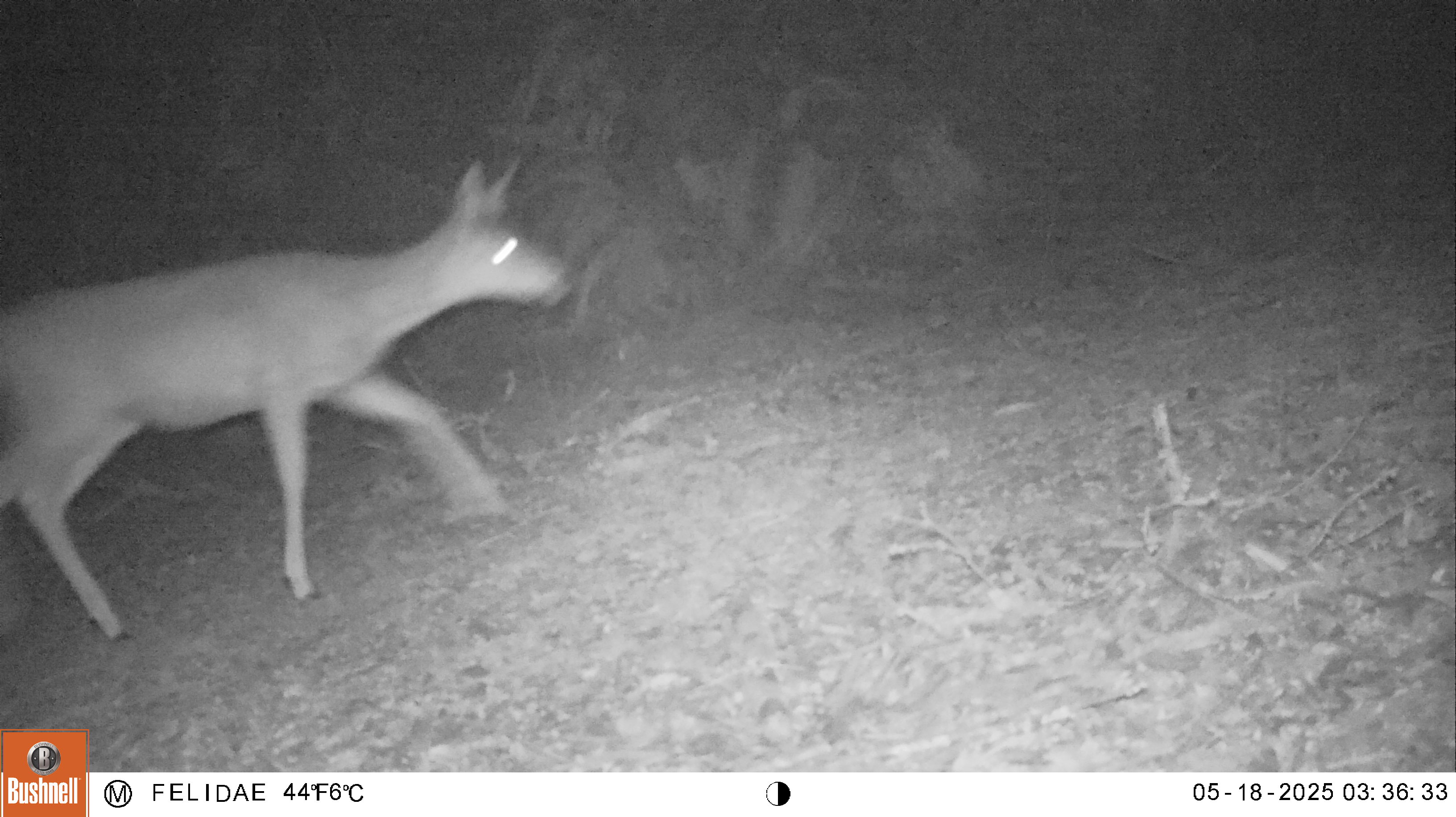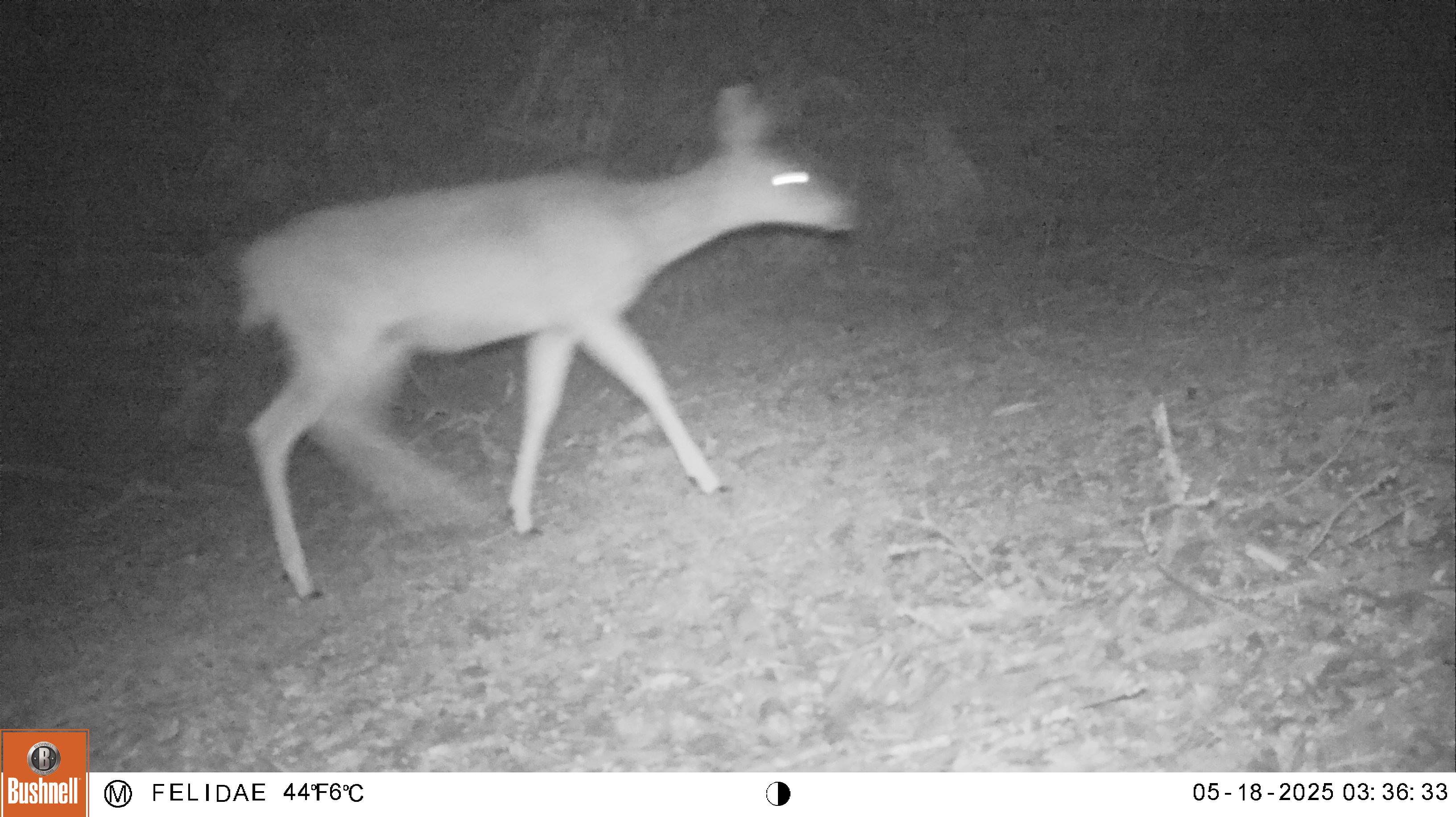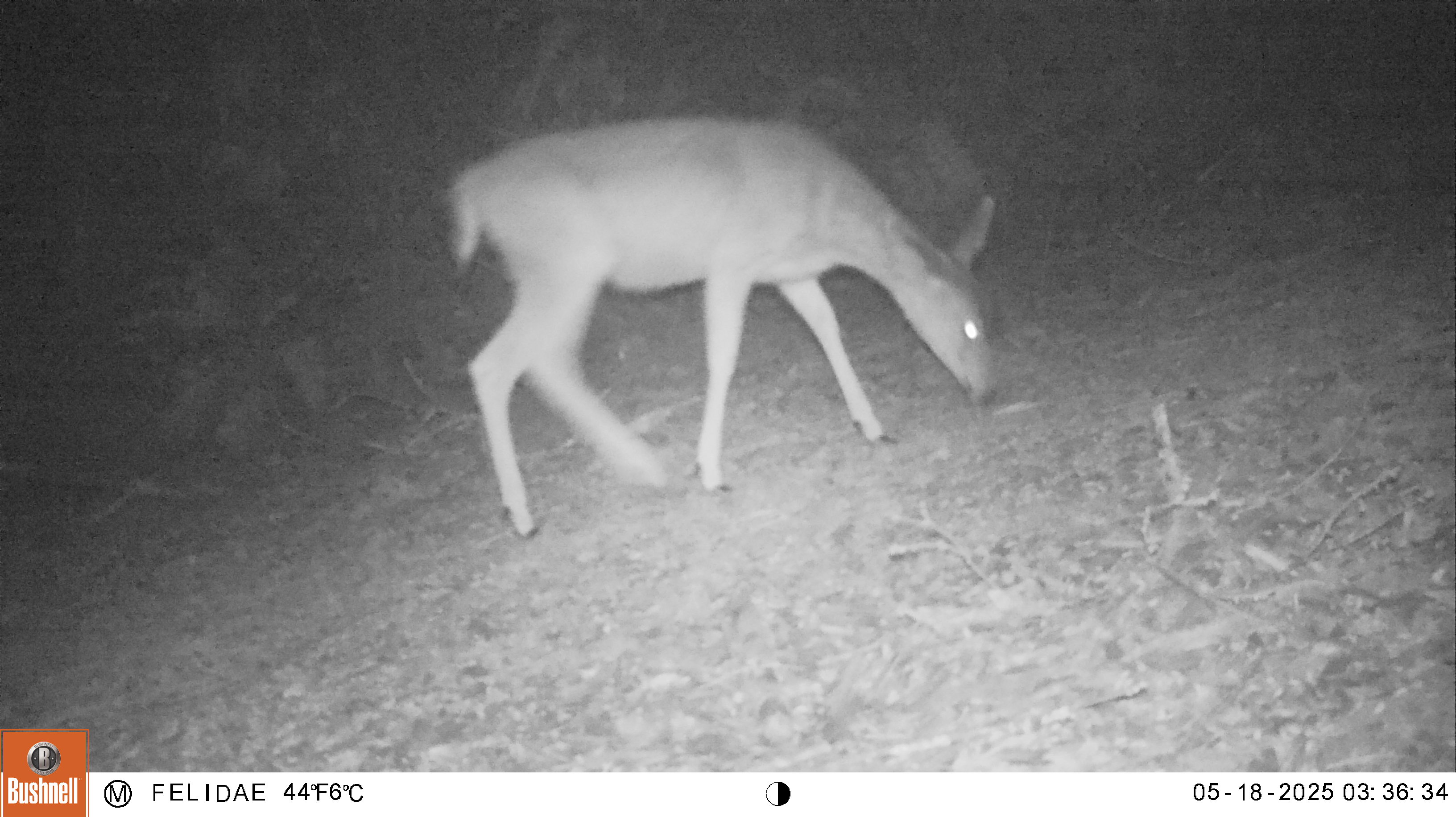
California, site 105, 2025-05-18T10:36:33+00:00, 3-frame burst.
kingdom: Animalia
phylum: Chordata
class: Mammalia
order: Artiodactyla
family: Cervidae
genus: Odocoileus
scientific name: Odocoileus hemionus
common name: mule deer